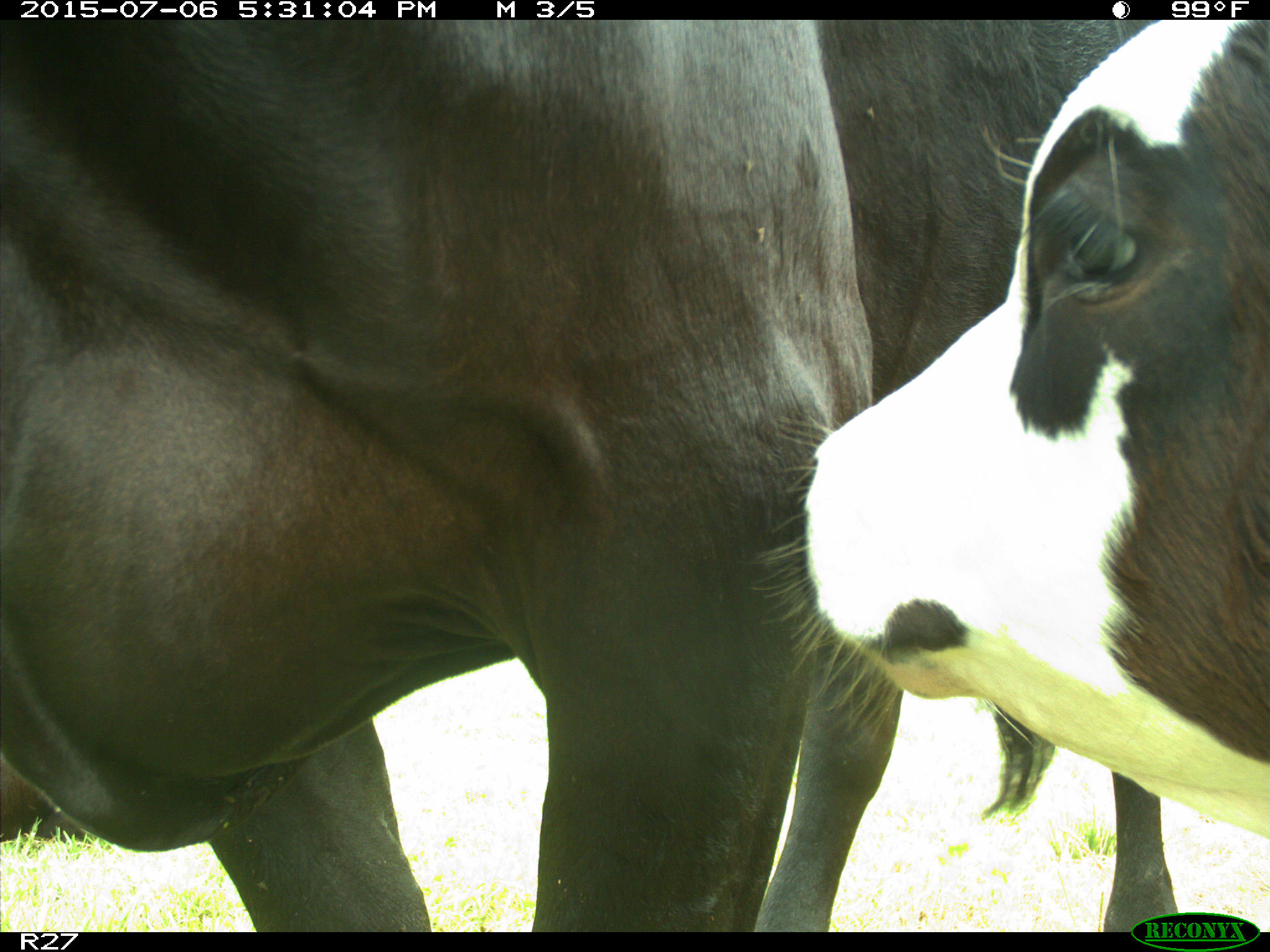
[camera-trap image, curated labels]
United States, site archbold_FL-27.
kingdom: Animalia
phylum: Chordata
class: Mammalia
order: Artiodactyla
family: Bovidae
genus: Bos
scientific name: Bos taurus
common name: domestic cow